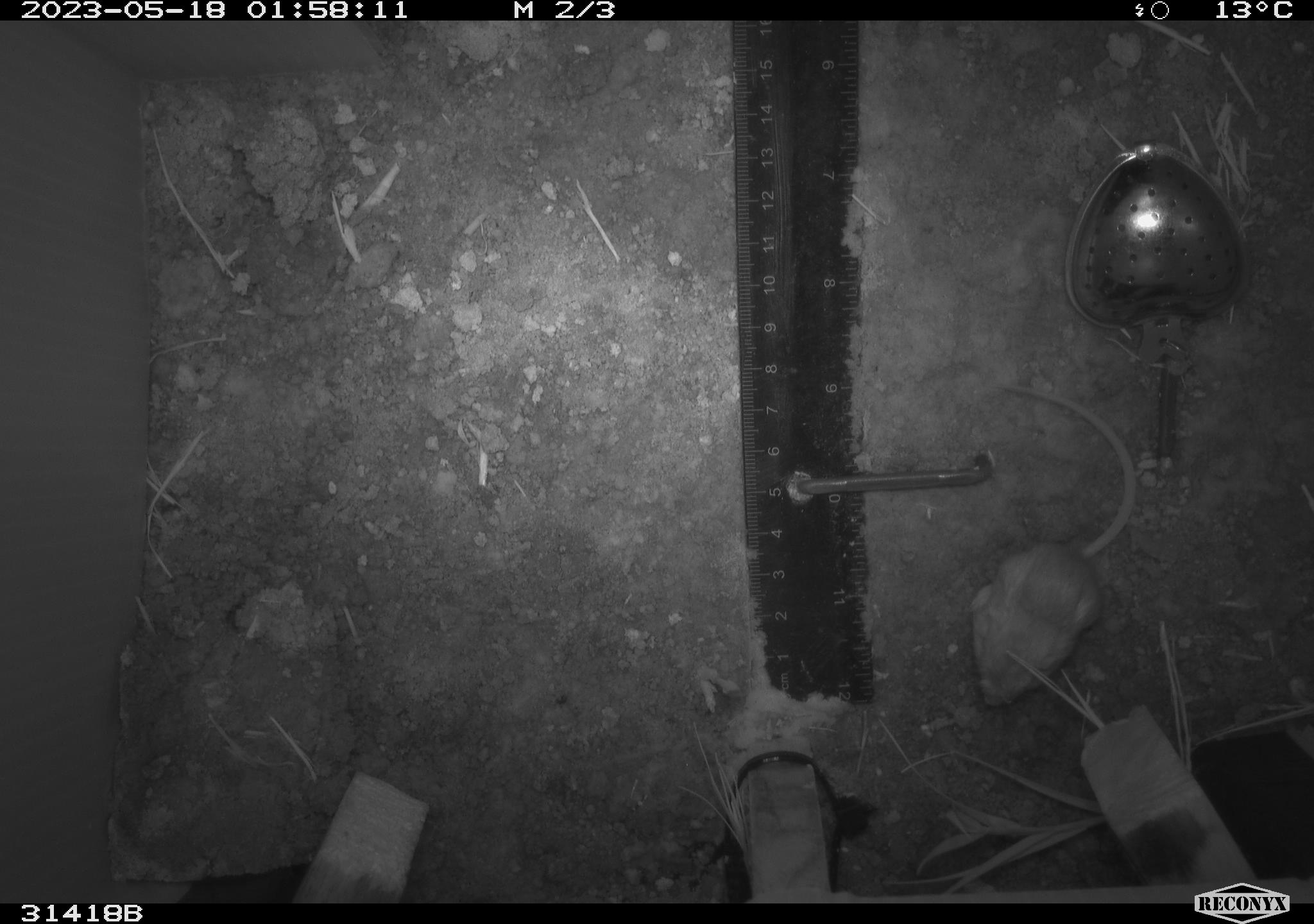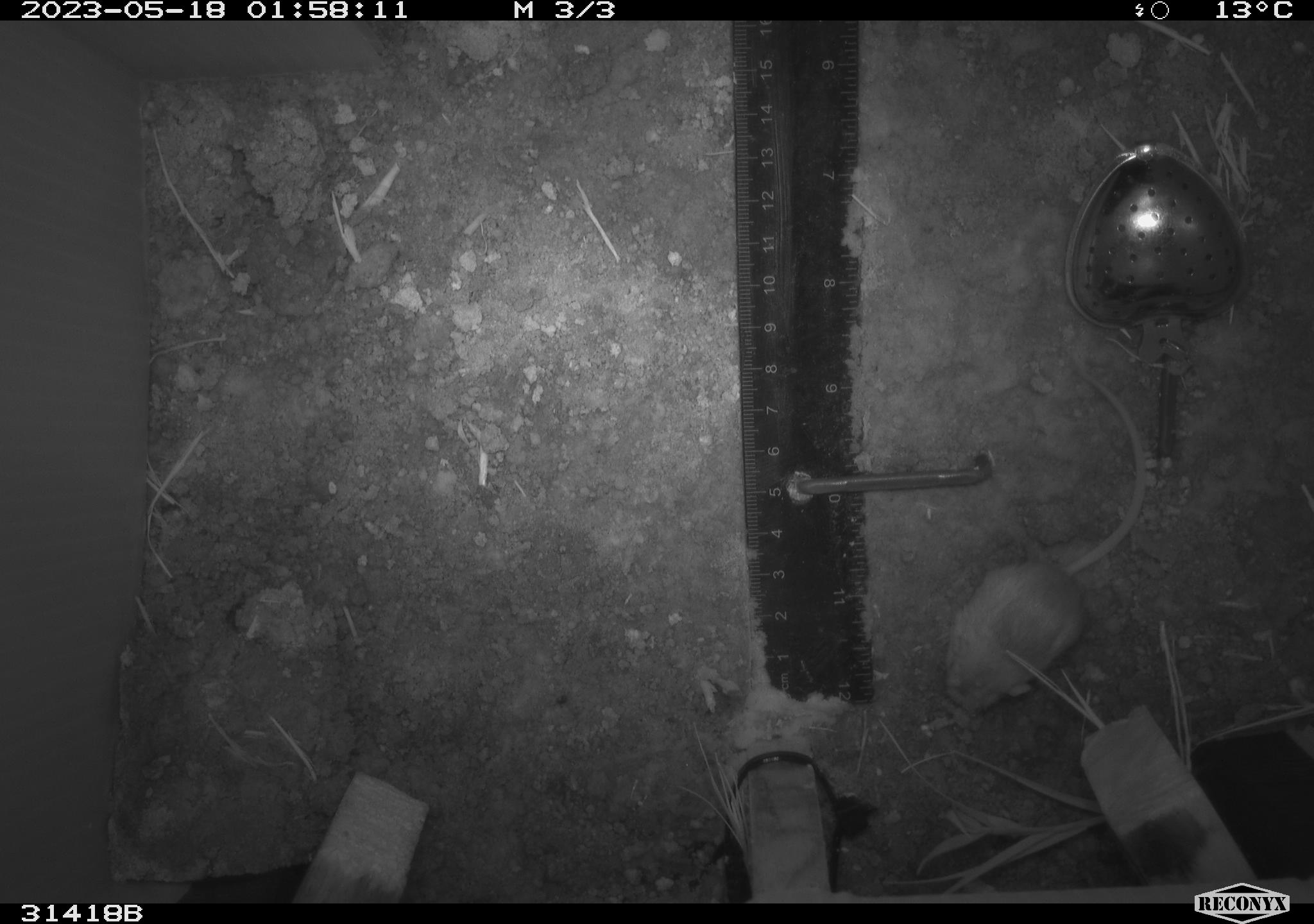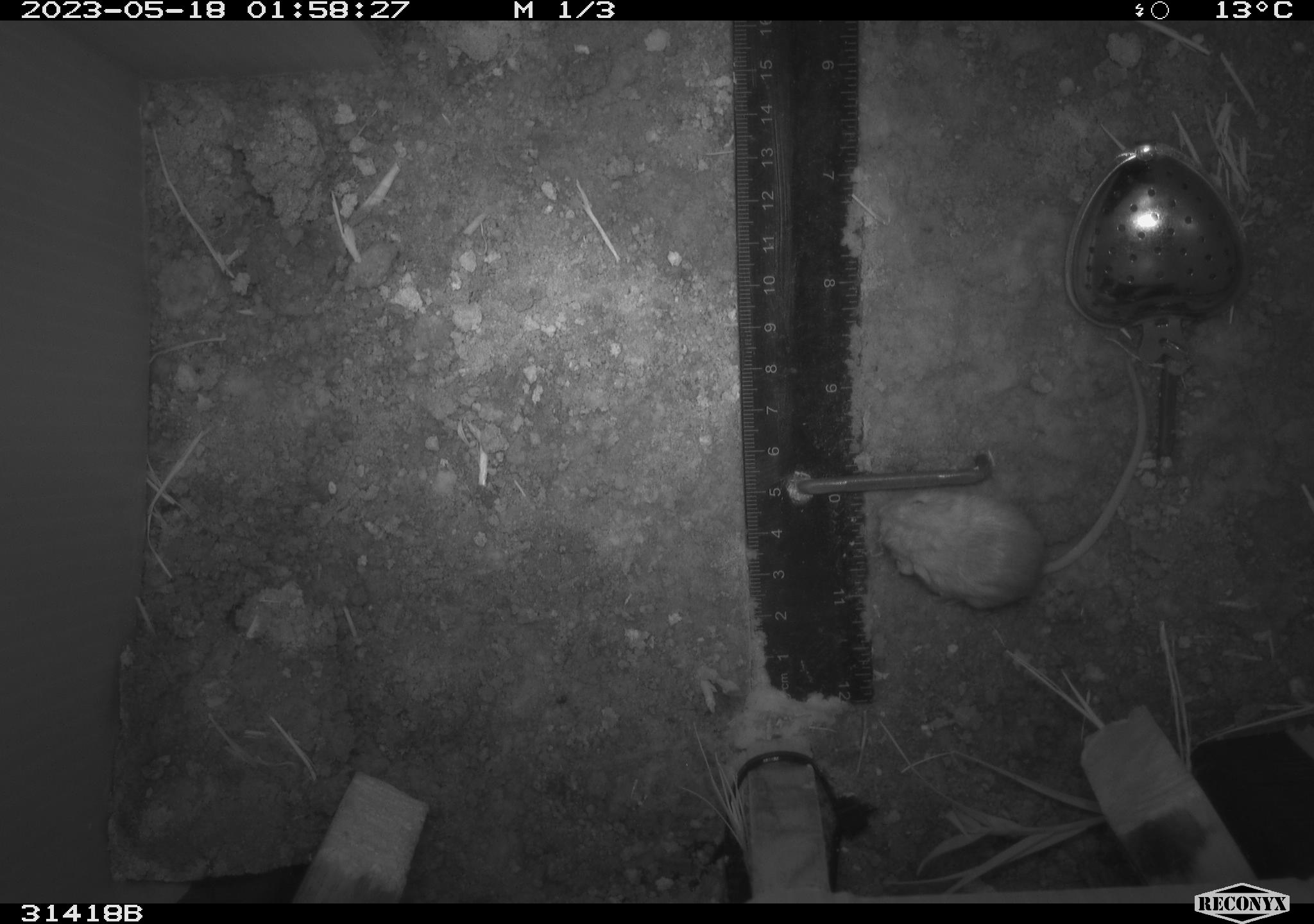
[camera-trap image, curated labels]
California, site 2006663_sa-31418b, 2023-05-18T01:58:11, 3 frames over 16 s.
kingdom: Animalia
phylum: Chordata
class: Mammalia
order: Rodentia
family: Heteromyidae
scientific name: Heteromyidae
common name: kangaroo rats and pocket mice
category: heteromyidae family